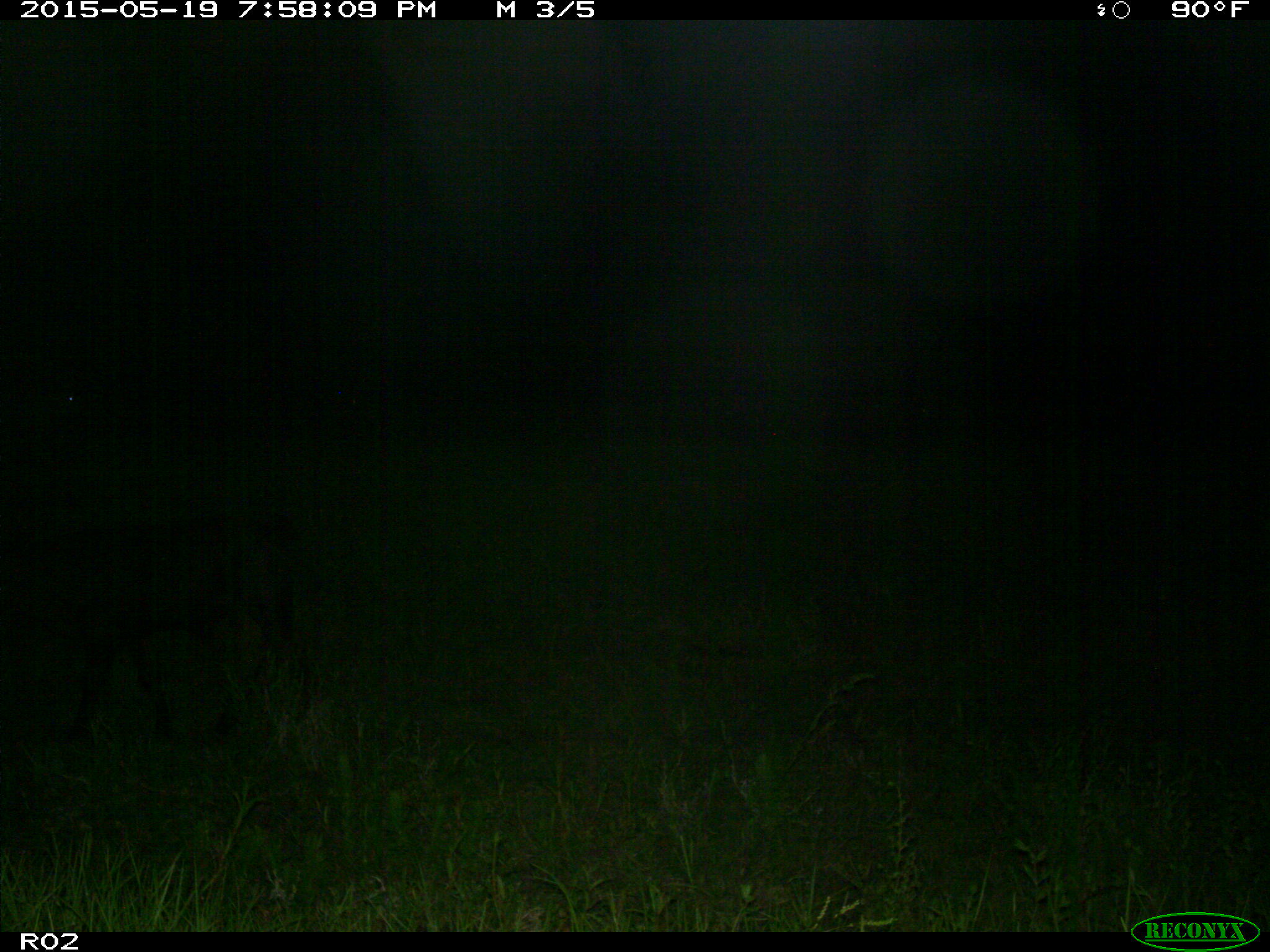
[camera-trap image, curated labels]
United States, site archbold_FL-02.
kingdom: Animalia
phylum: Chordata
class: Mammalia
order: Artiodactyla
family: Bovidae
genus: Bos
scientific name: Bos taurus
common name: domestic cow